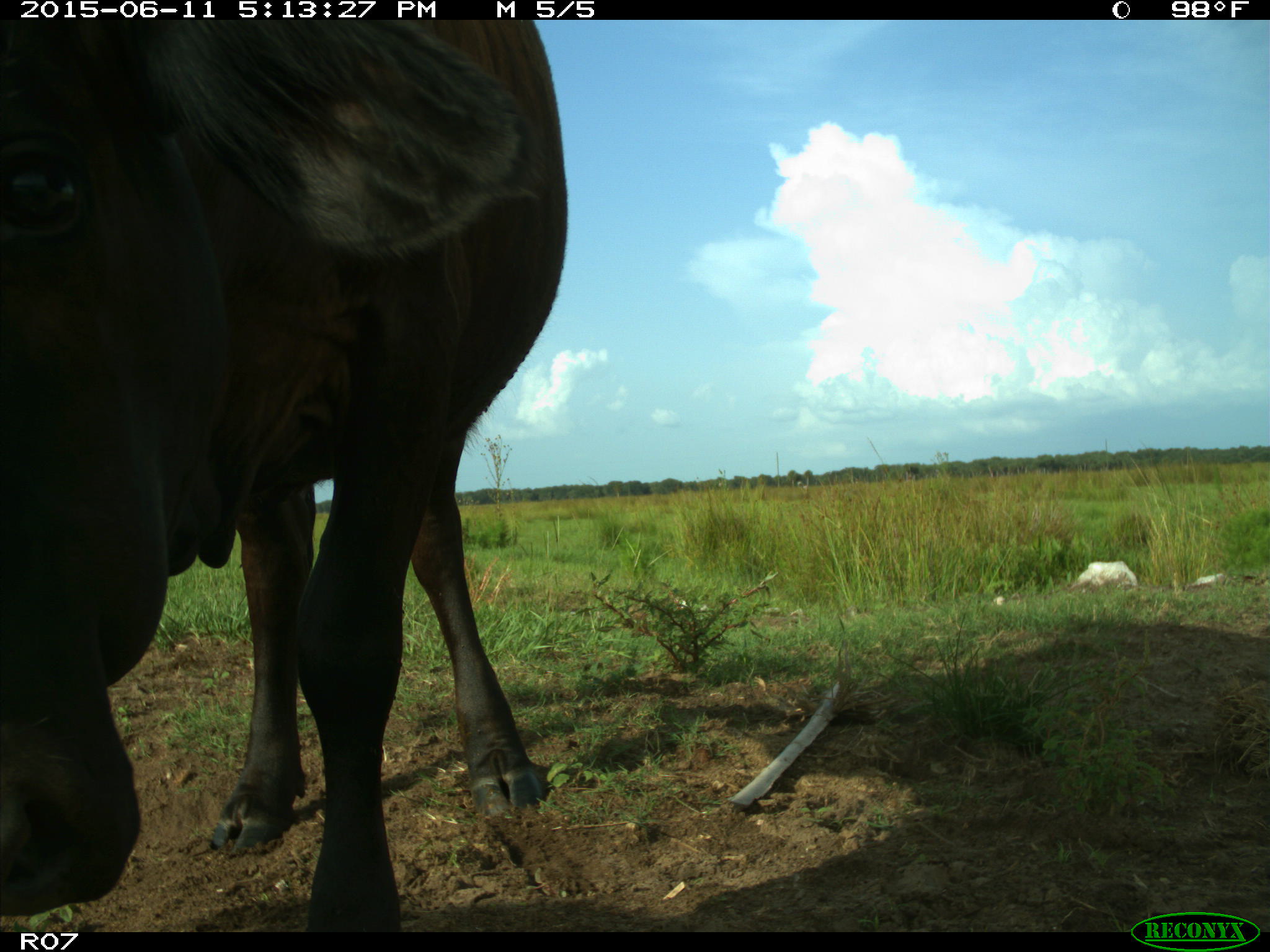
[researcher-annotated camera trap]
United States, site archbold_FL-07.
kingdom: Animalia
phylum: Chordata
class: Mammalia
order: Artiodactyla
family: Bovidae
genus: Bos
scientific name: Bos taurus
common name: domestic cow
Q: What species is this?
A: Bos taurus (domestic cow).